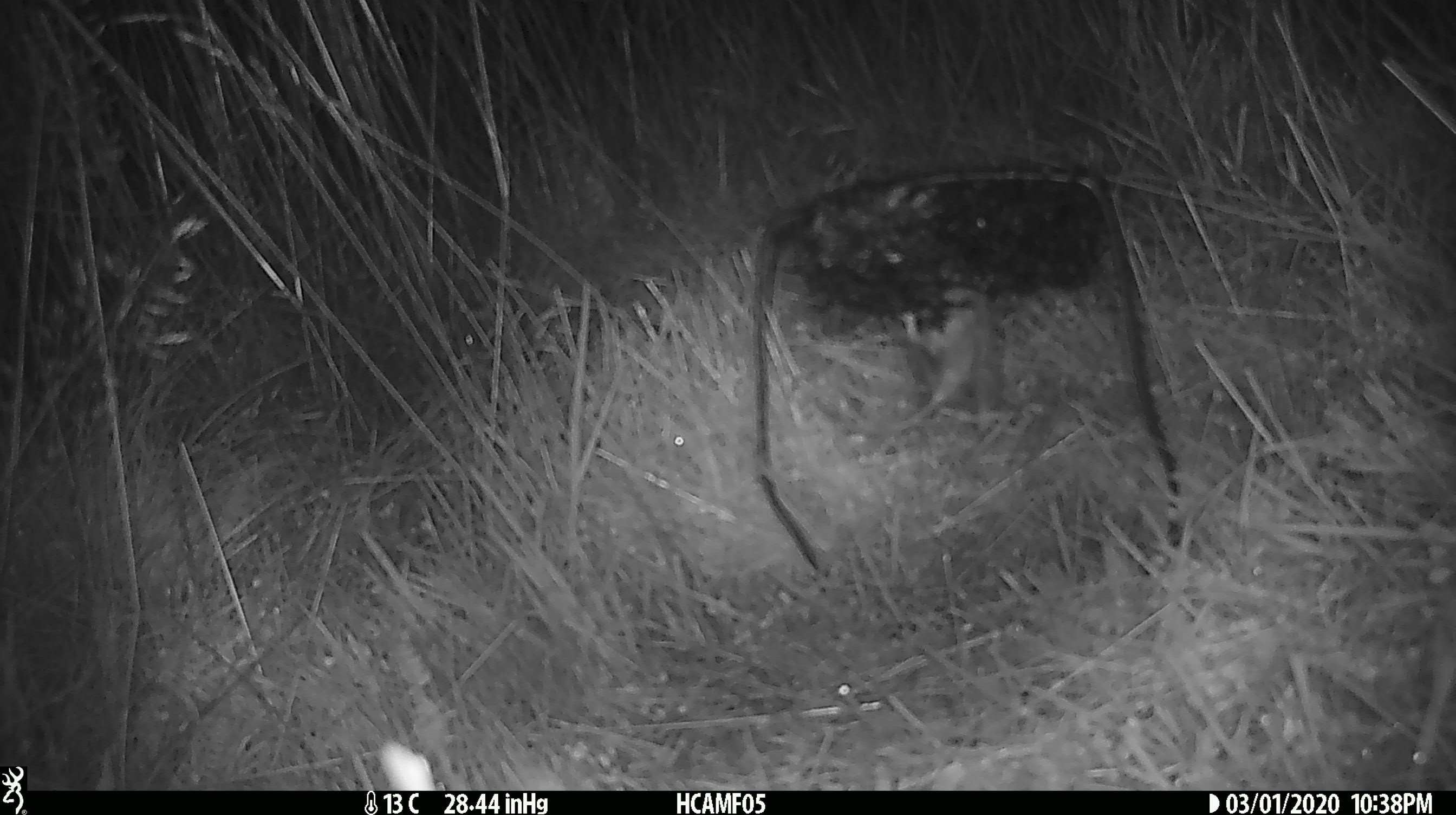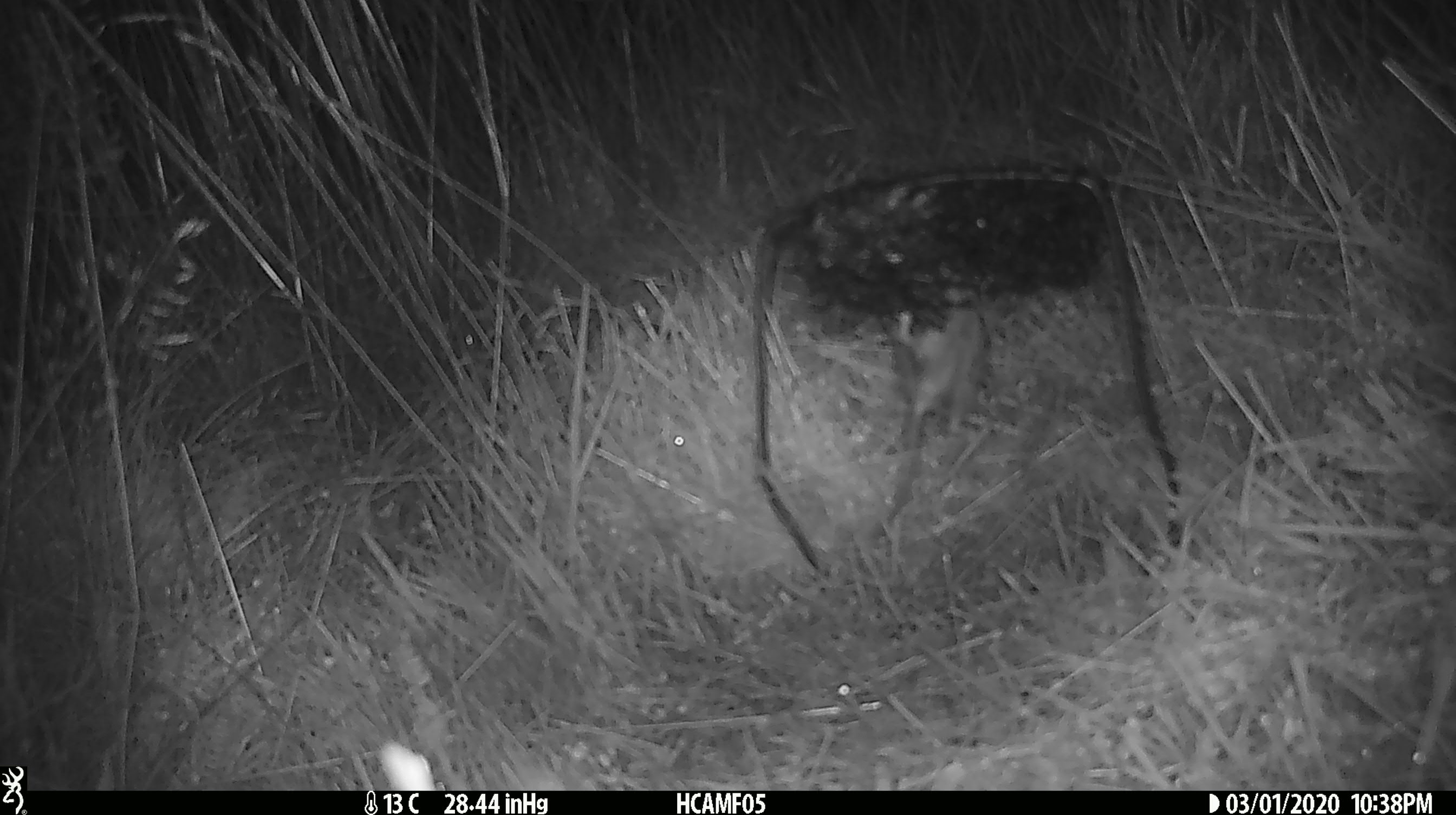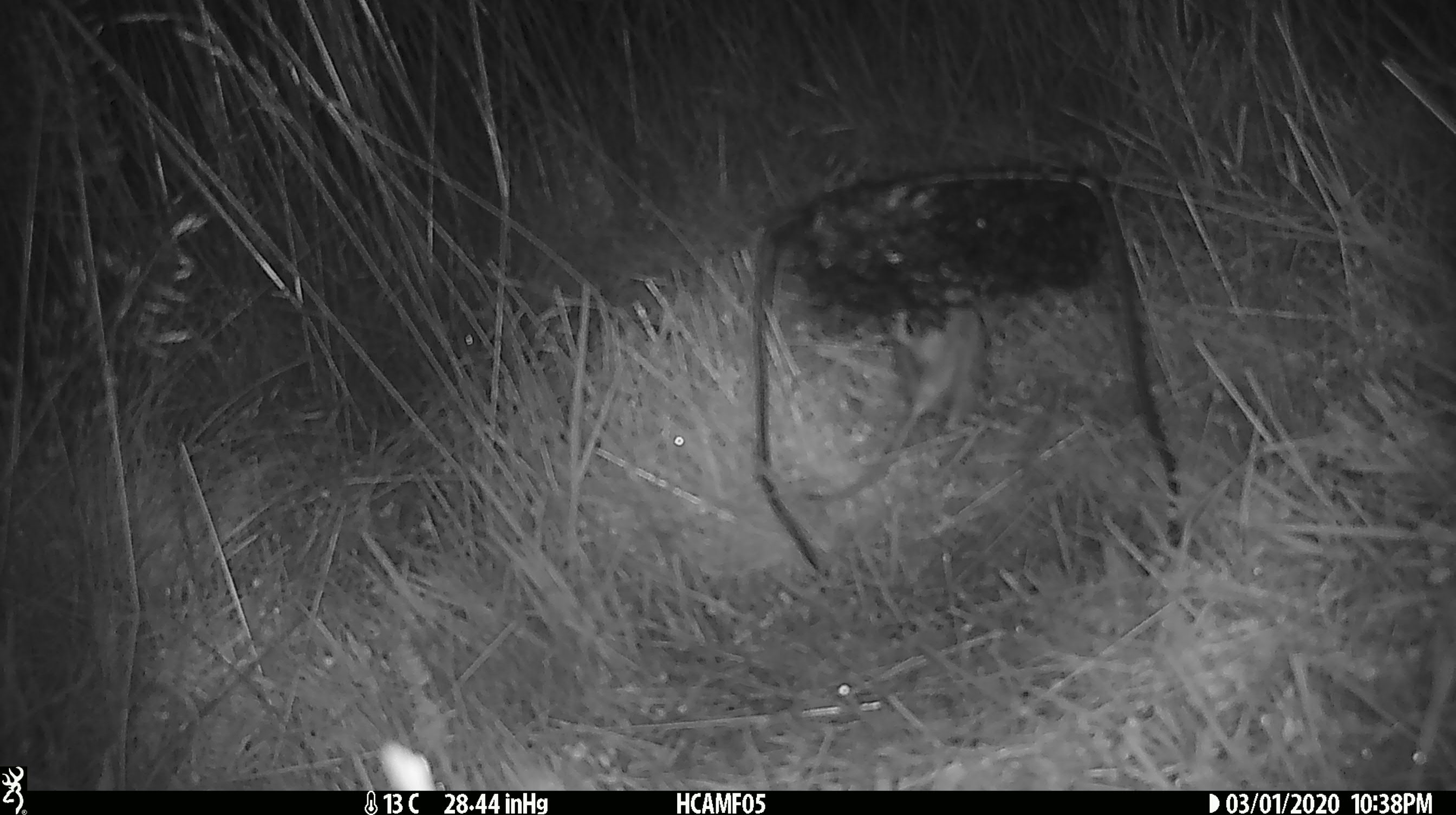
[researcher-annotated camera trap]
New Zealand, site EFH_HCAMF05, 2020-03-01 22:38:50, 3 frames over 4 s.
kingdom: Animalia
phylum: Chordata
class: Mammalia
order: Rodentia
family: Muridae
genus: Mus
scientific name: Mus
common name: mouse